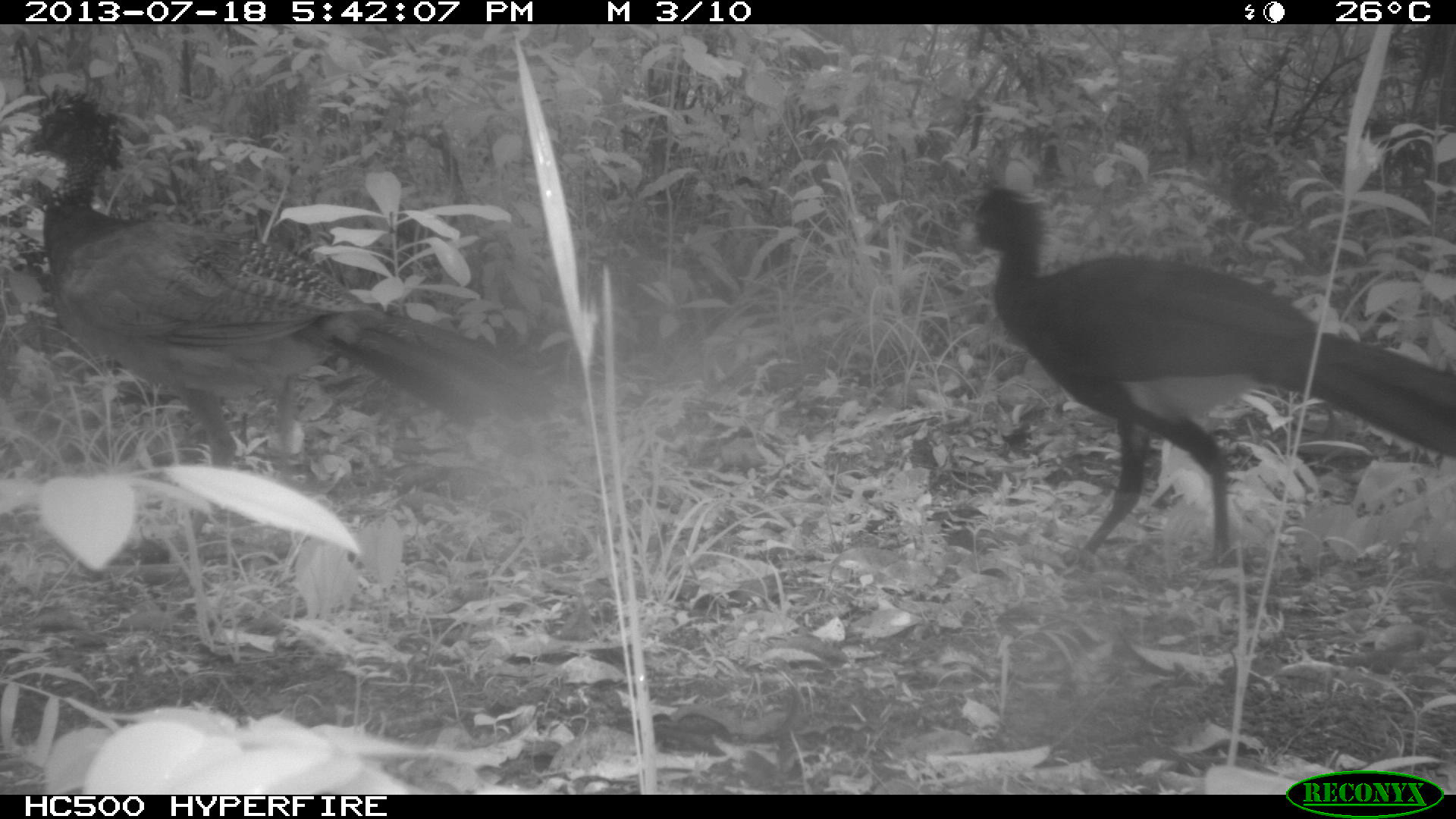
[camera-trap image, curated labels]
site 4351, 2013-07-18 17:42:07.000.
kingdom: Animalia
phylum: Chordata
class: Aves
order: Galliformes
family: Cracidae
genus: Crax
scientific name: Crax rubra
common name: great curassow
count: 5